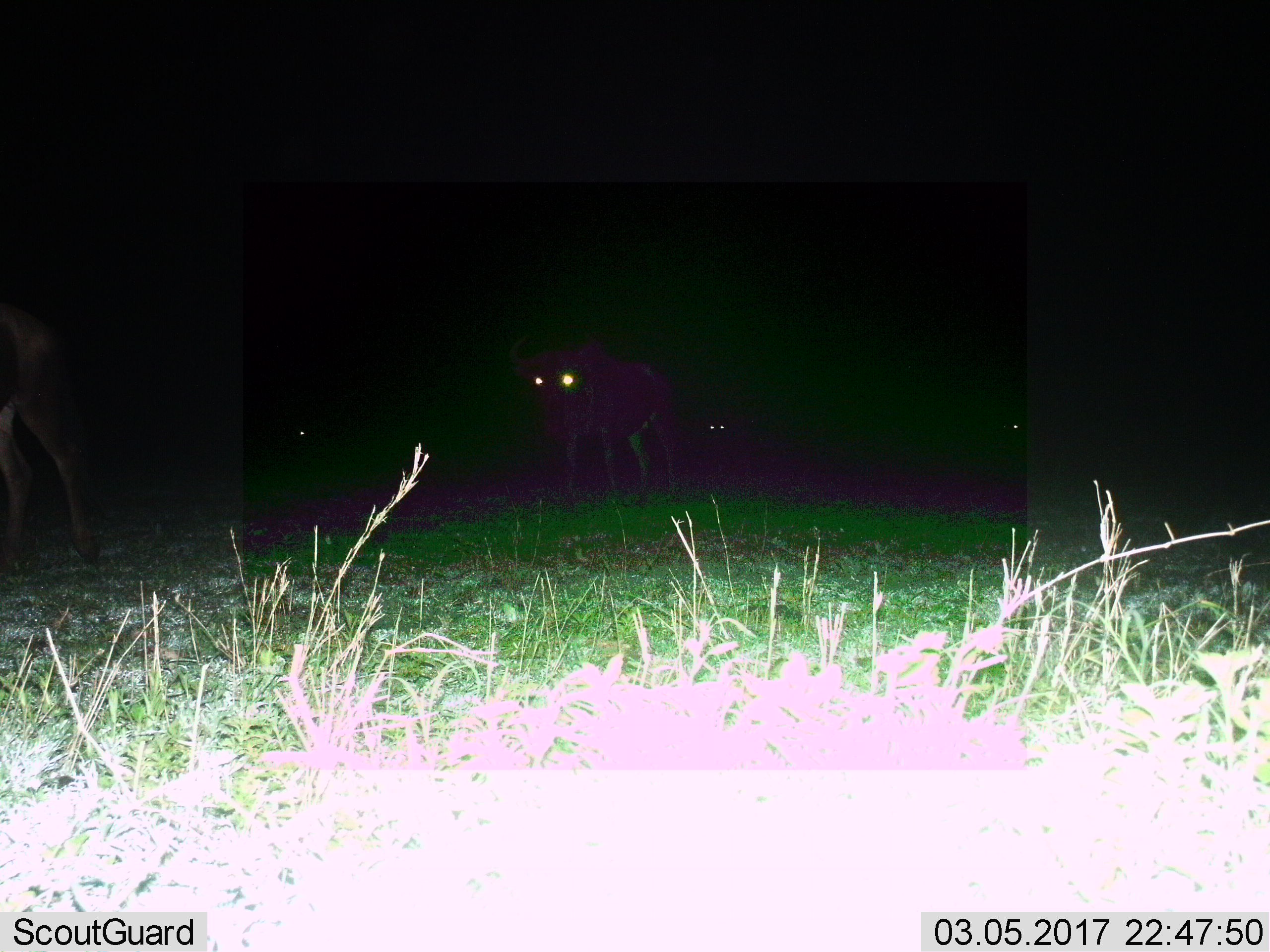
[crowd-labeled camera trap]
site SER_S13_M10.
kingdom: Animalia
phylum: Chordata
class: Mammalia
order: Artiodactyla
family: Bovidae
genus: Connochaetes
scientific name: Connochaetes taurinus taurinus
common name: blue wildebeest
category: wildebeestblue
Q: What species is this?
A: Wildebeestblue (blue wildebeest) (Connochaetes taurinus taurinus).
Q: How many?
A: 2.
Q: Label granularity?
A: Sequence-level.